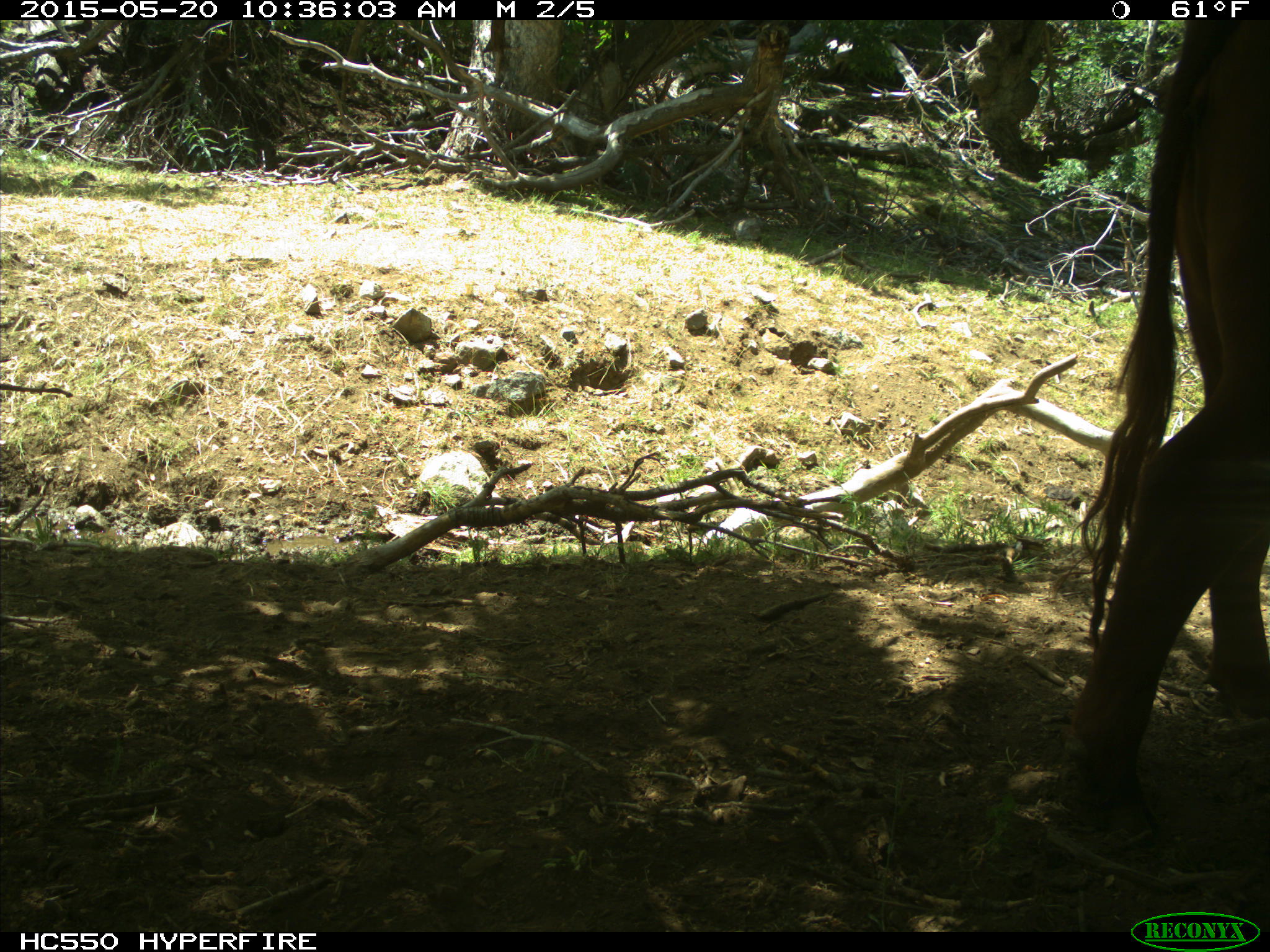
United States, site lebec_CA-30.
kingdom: Animalia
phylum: Chordata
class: Mammalia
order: Artiodactyla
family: Bovidae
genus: Bos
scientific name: Bos taurus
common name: domestic cow